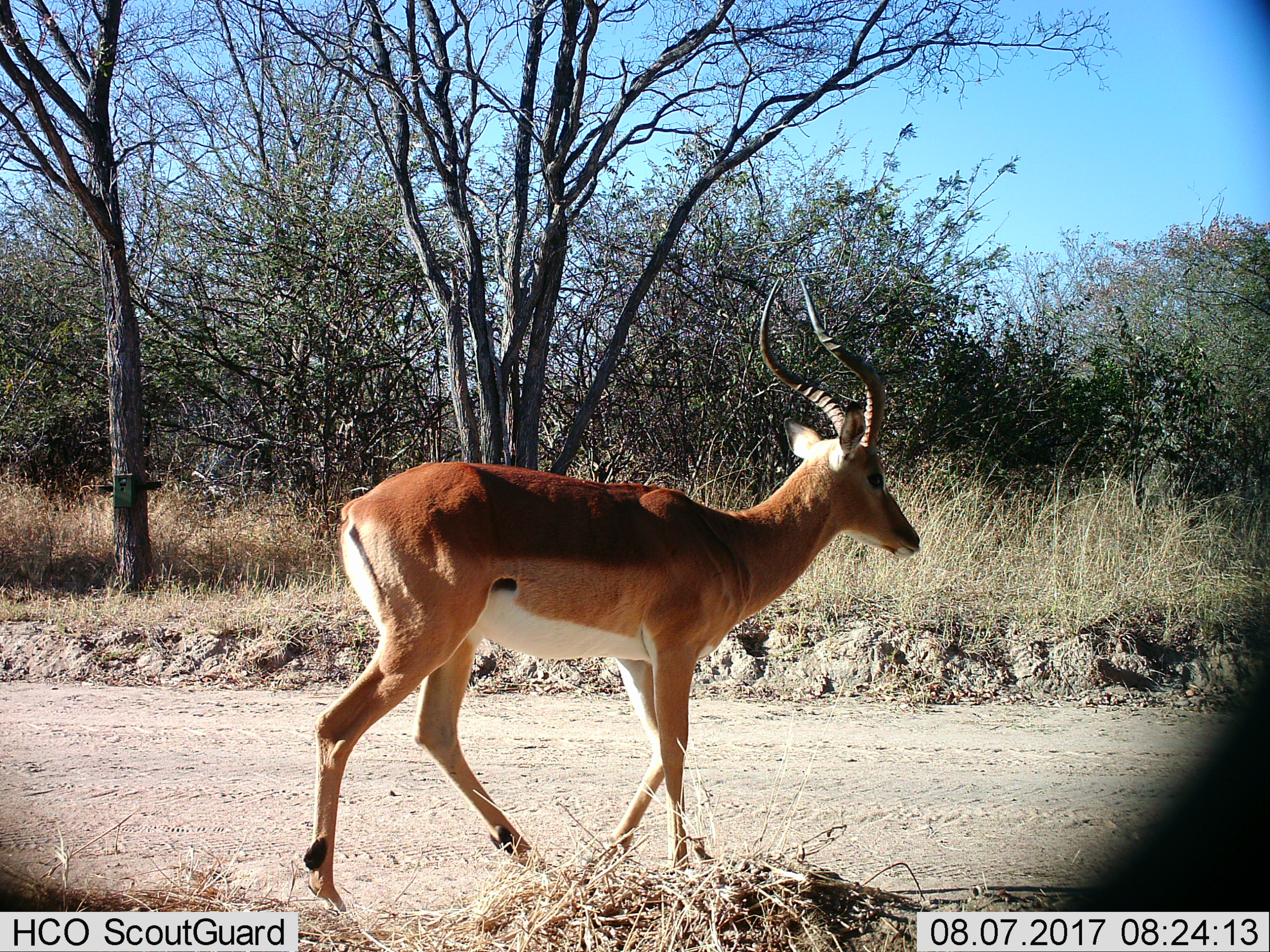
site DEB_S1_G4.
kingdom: Animalia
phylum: Chordata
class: Mammalia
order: Artiodactyla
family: Bovidae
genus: Aepyceros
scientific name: Aepyceros melampus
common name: impala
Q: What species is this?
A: Impala (Aepyceros melampus).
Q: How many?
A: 1.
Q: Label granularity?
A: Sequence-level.